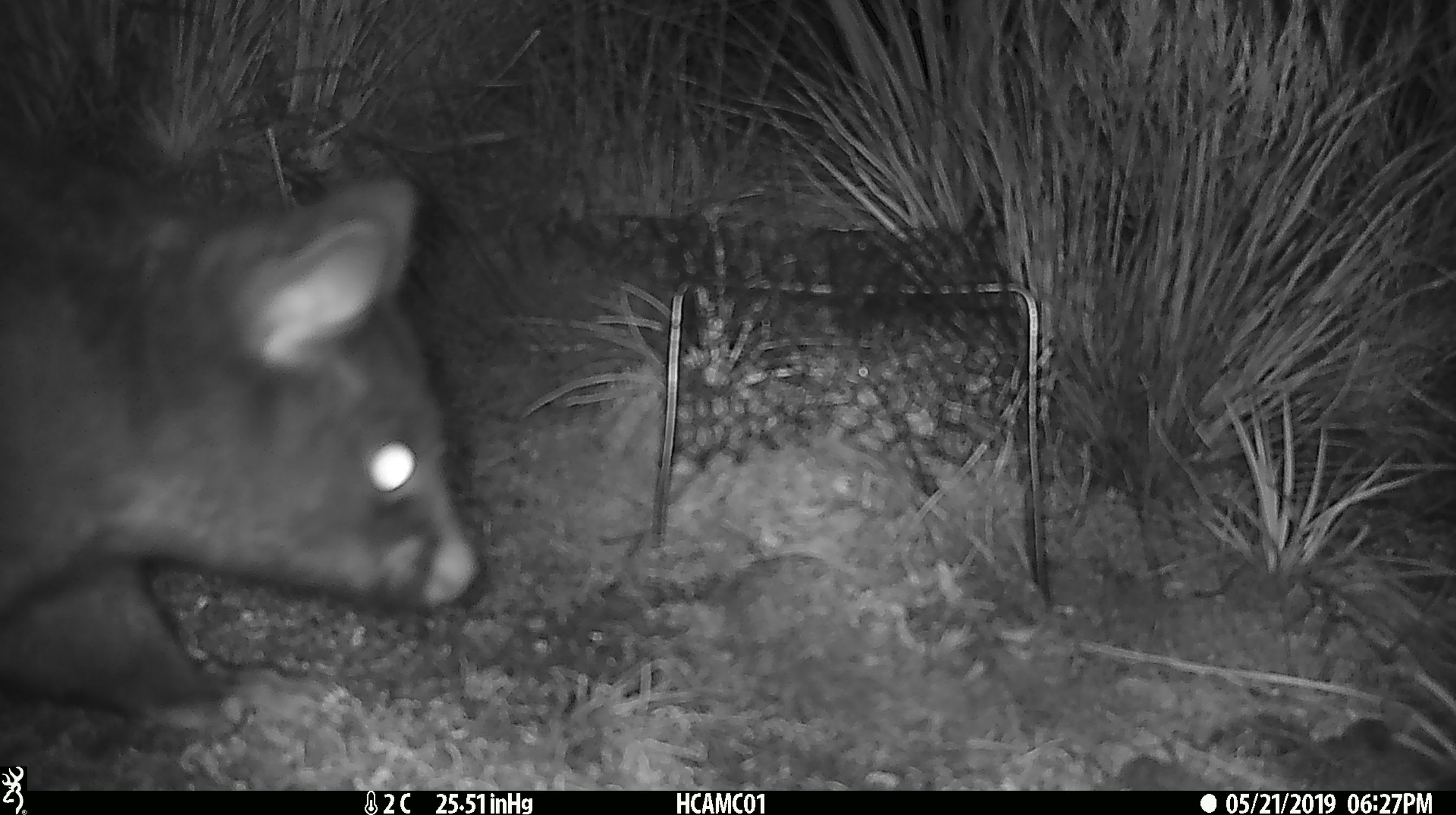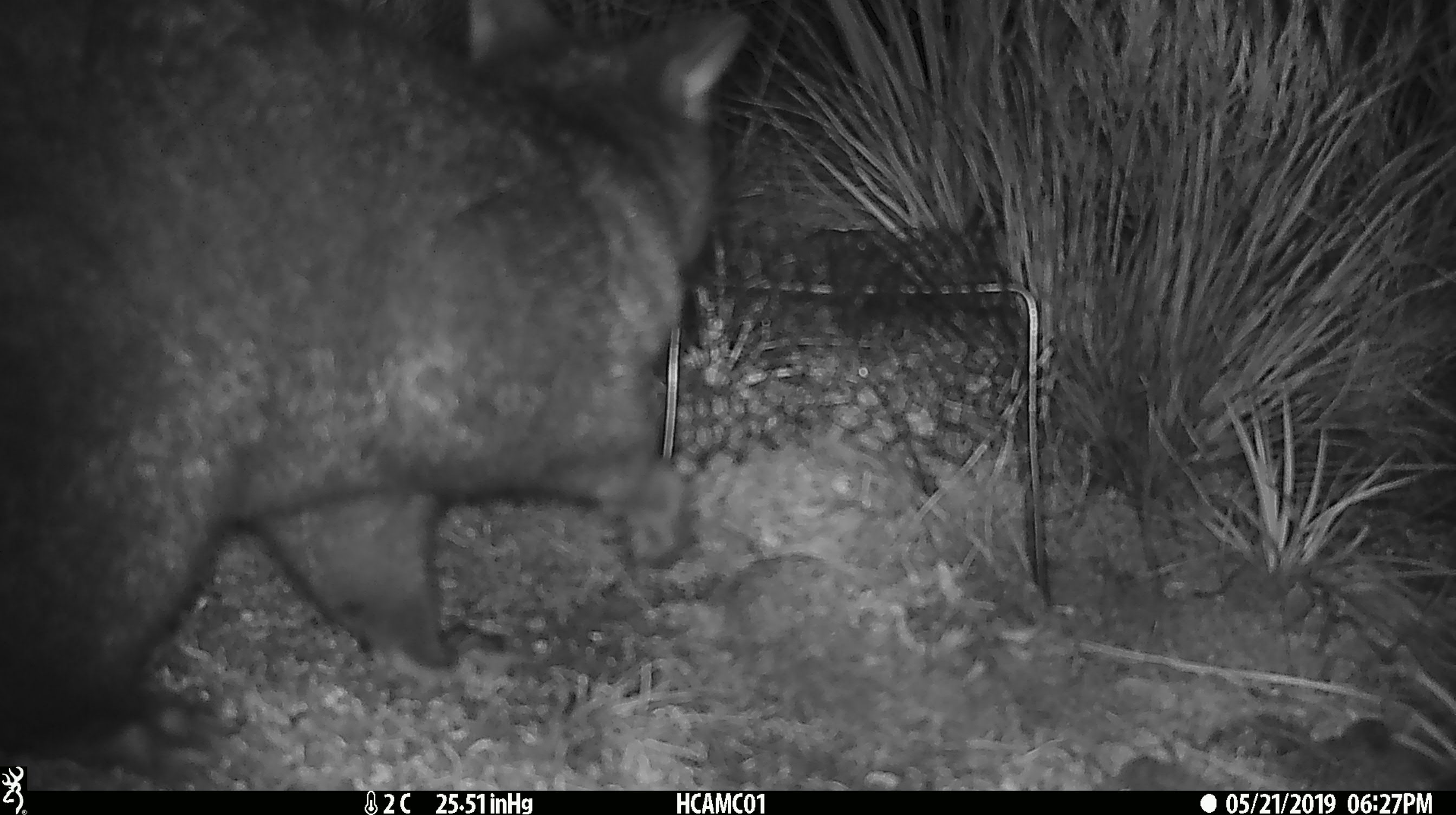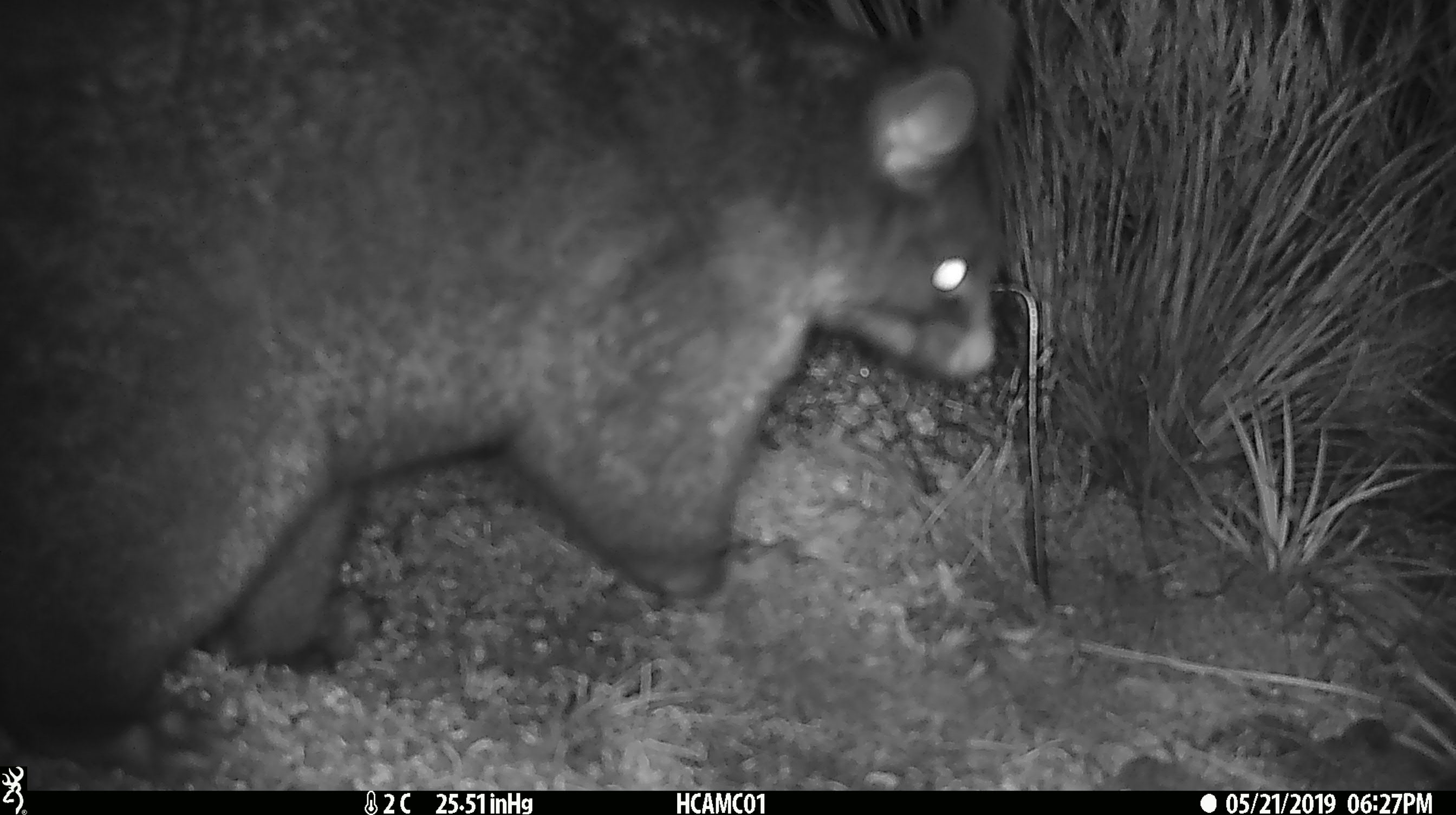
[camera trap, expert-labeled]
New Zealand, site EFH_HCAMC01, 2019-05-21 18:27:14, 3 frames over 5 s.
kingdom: Animalia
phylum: Chordata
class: Mammalia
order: Diprotodontia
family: Phalangeridae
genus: Trichosurus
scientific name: Trichosurus vulpecula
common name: common brushtail possum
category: possum